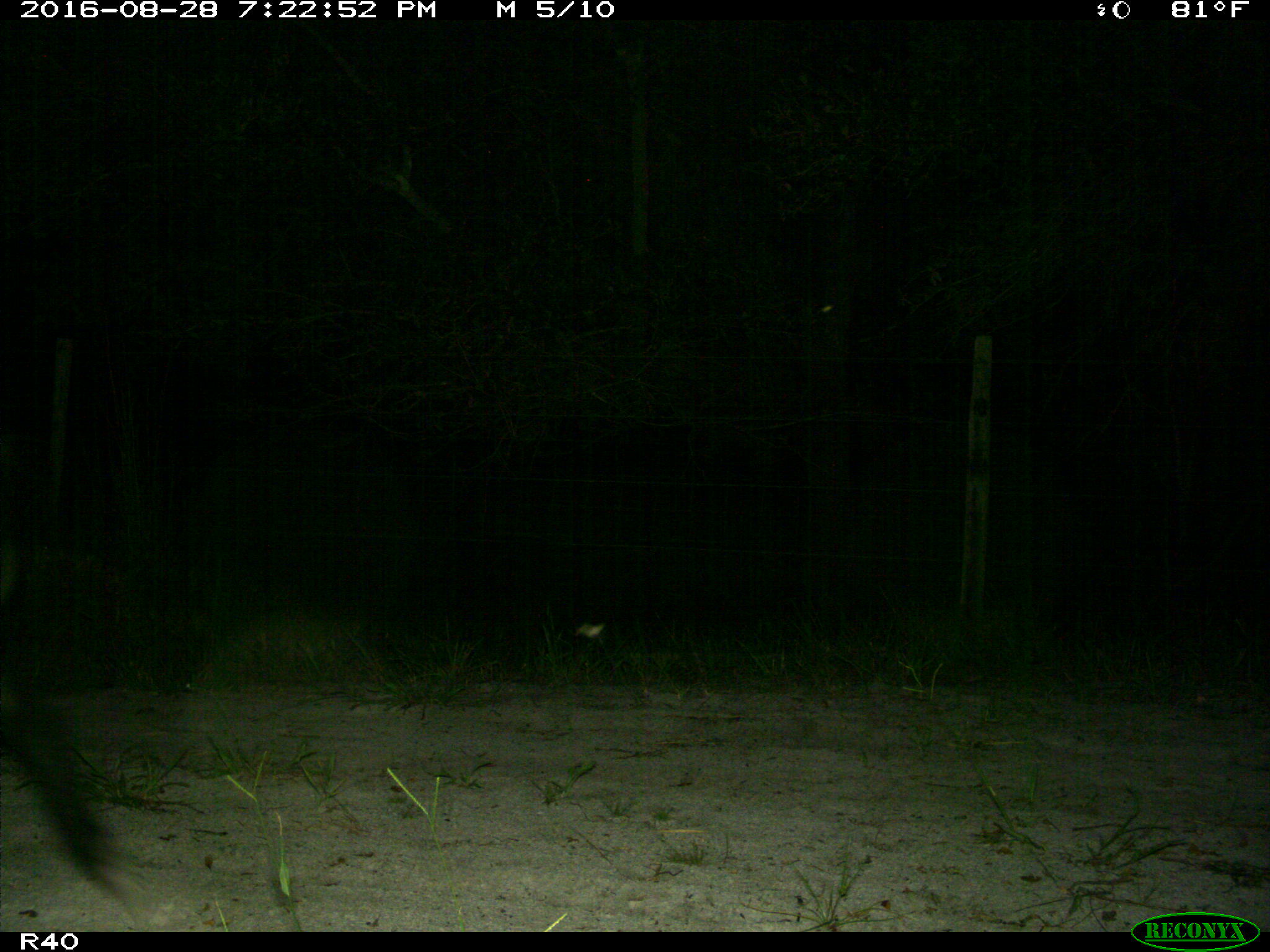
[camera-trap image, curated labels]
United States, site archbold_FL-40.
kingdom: Animalia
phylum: Chordata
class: Mammalia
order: Artiodactyla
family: Suidae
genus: Sus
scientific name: Sus scrofa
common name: wild boar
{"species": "Sus scrofa (wild boar)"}